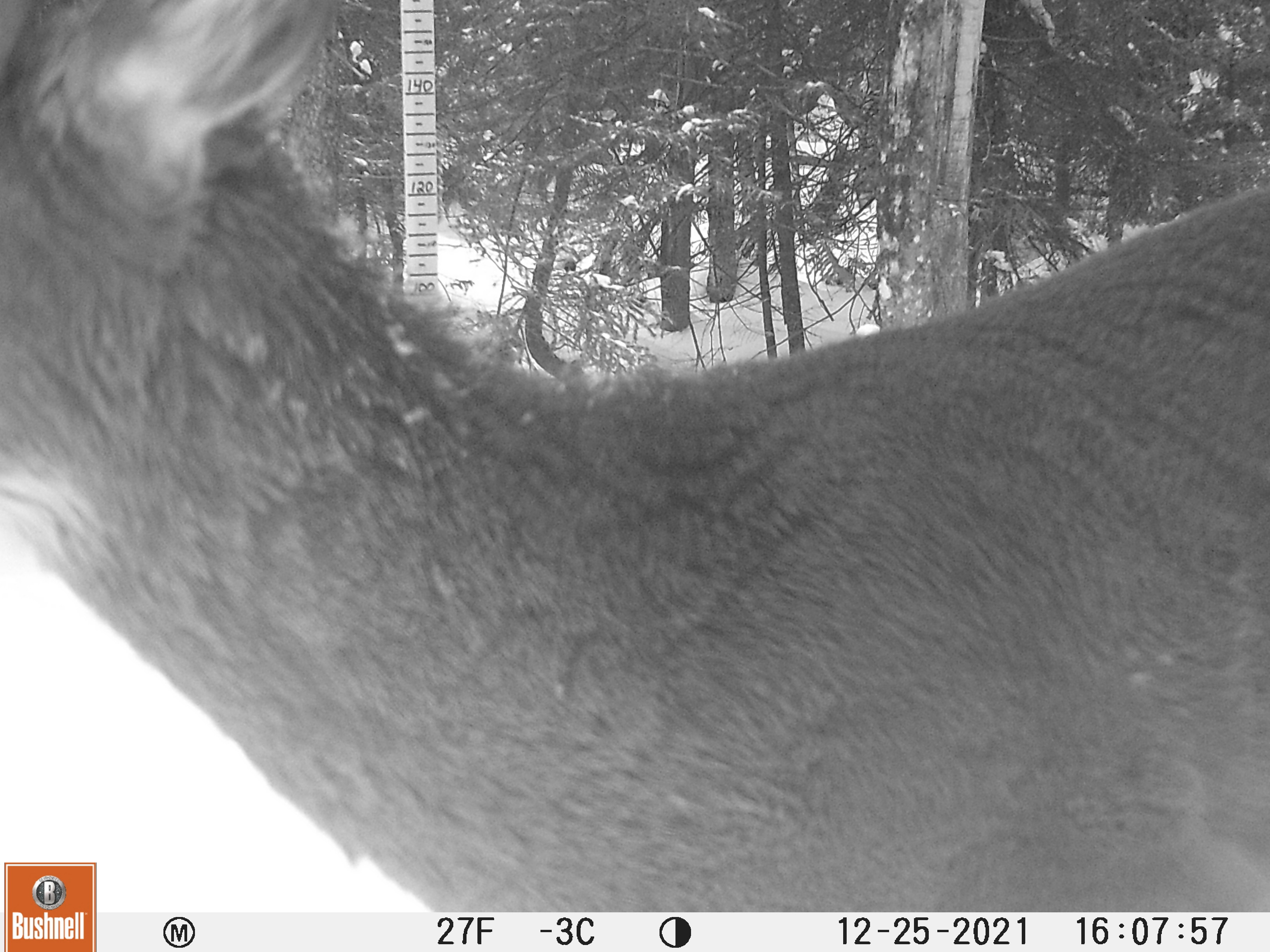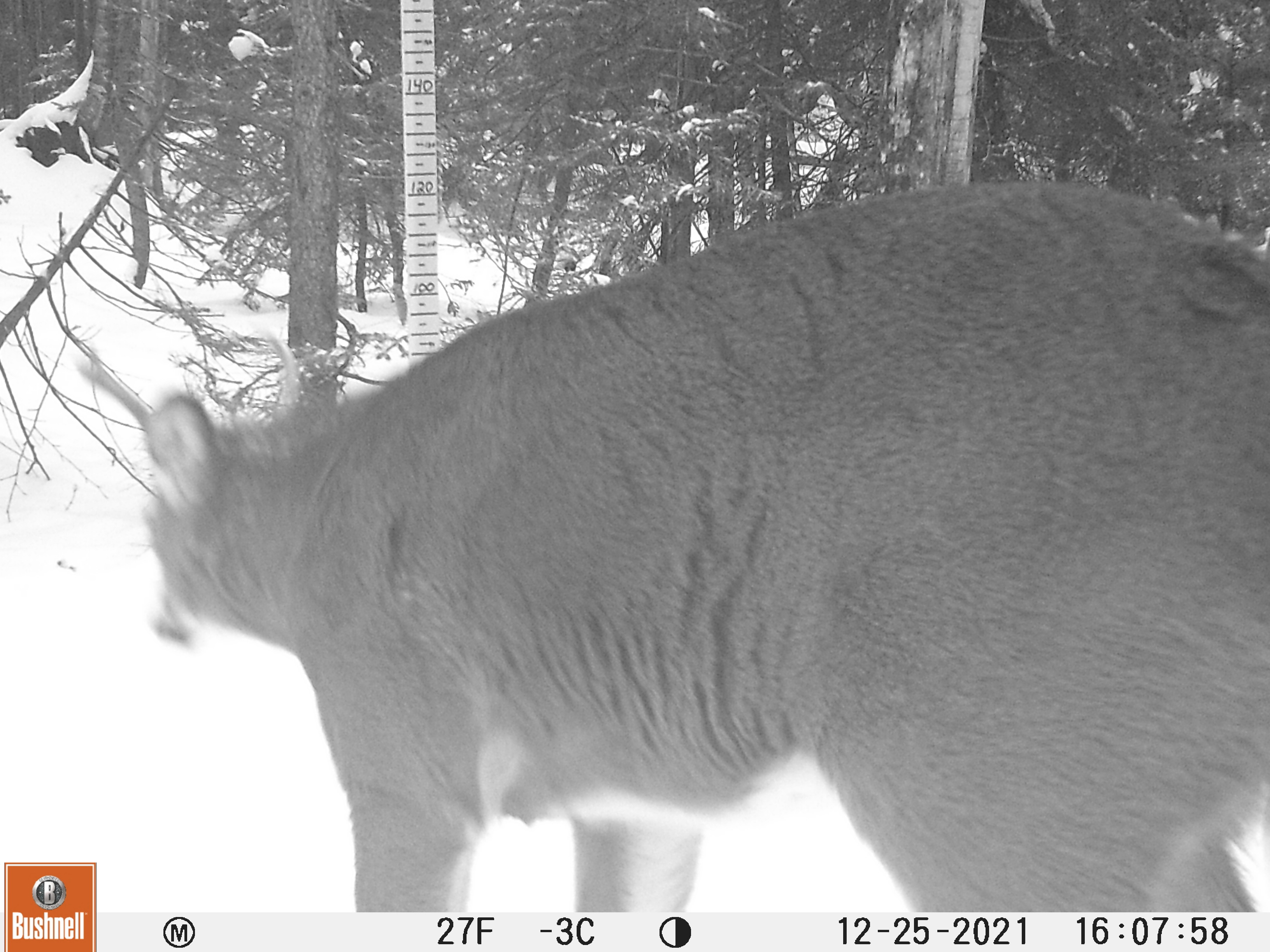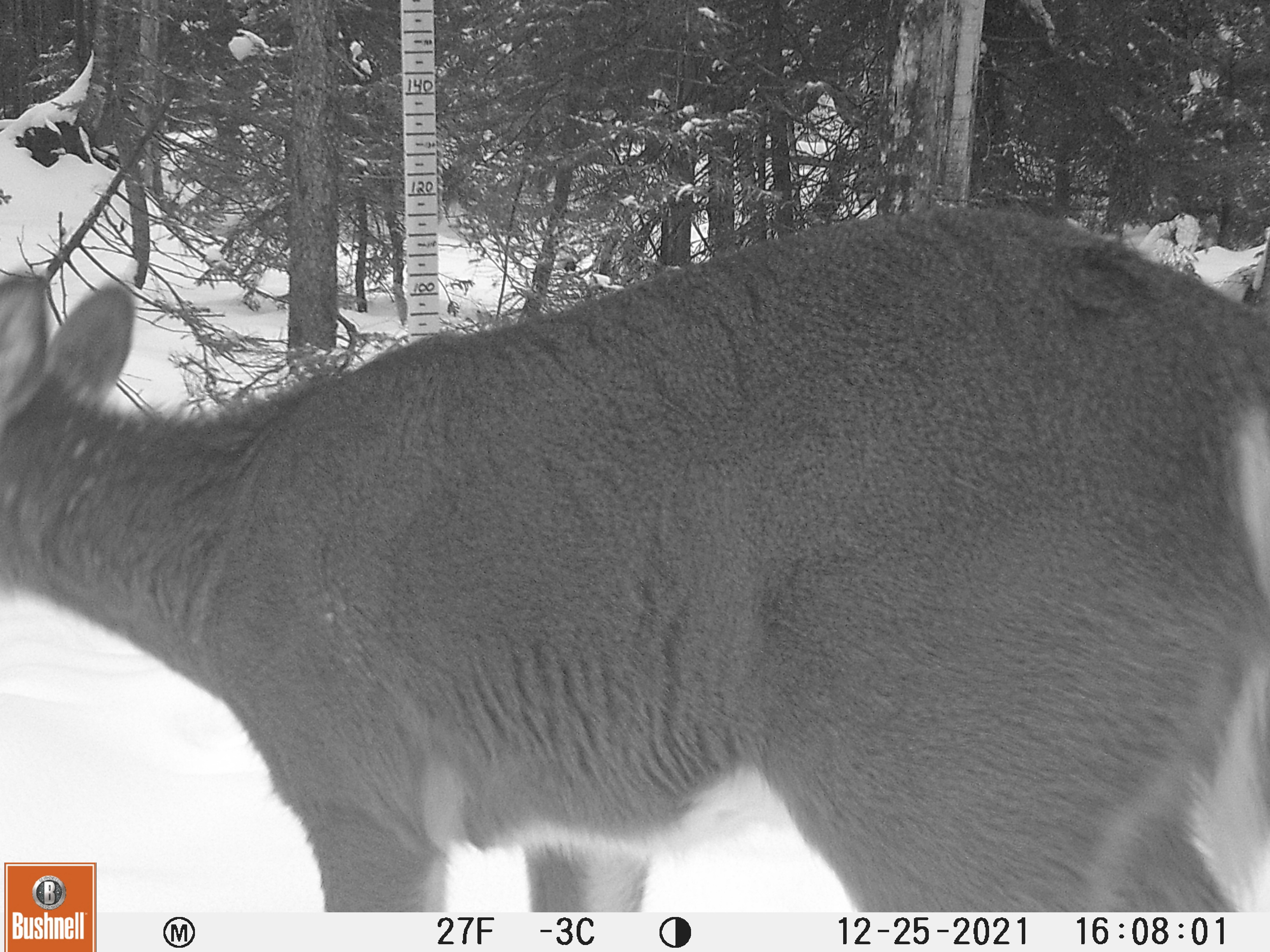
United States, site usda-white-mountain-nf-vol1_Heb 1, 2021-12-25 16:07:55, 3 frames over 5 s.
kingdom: Animalia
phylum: Chordata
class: Mammalia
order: Artiodactyla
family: Cervidae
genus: Odocoileus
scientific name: Odocoileus virginianus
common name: white-tailed deer